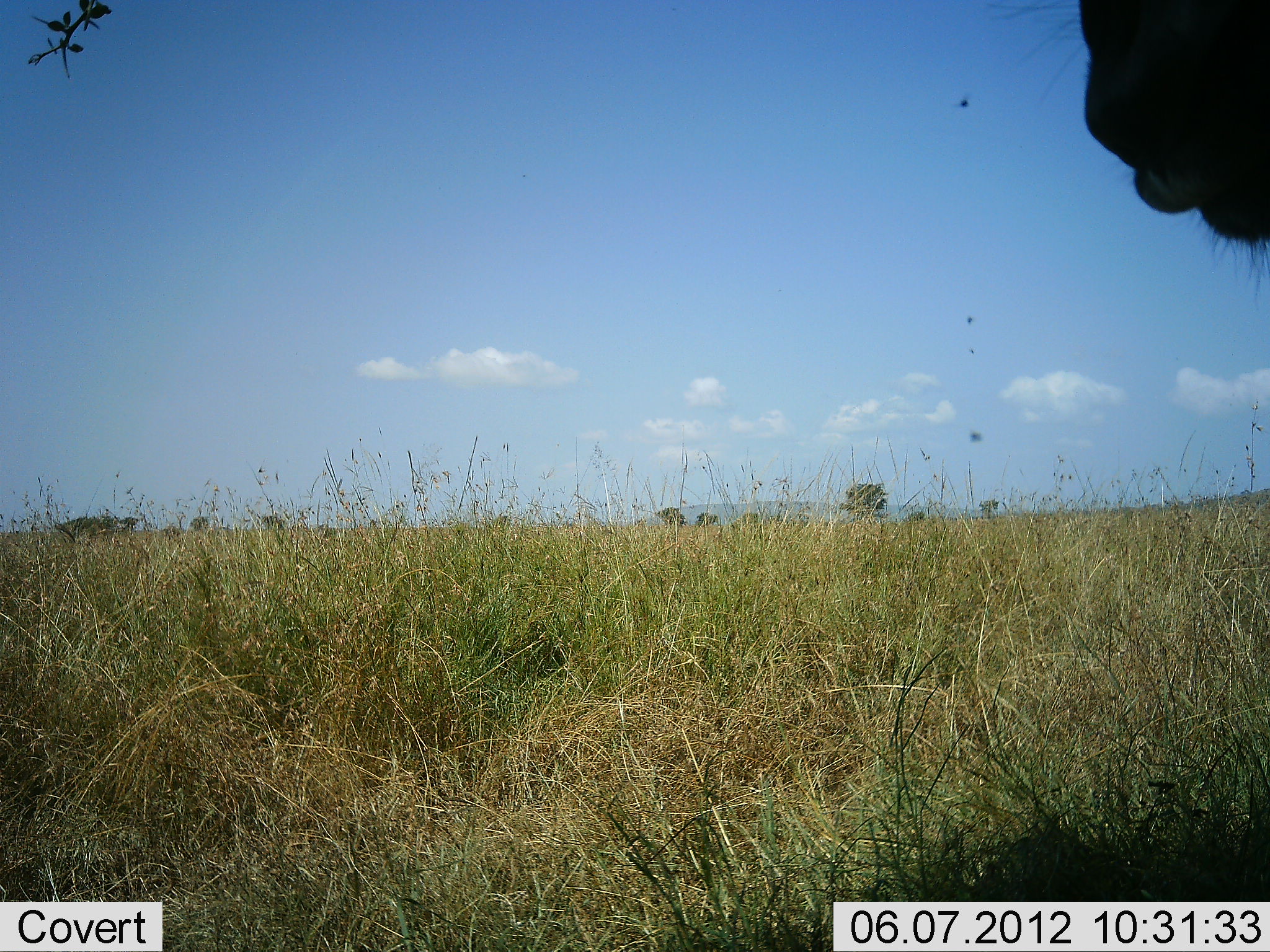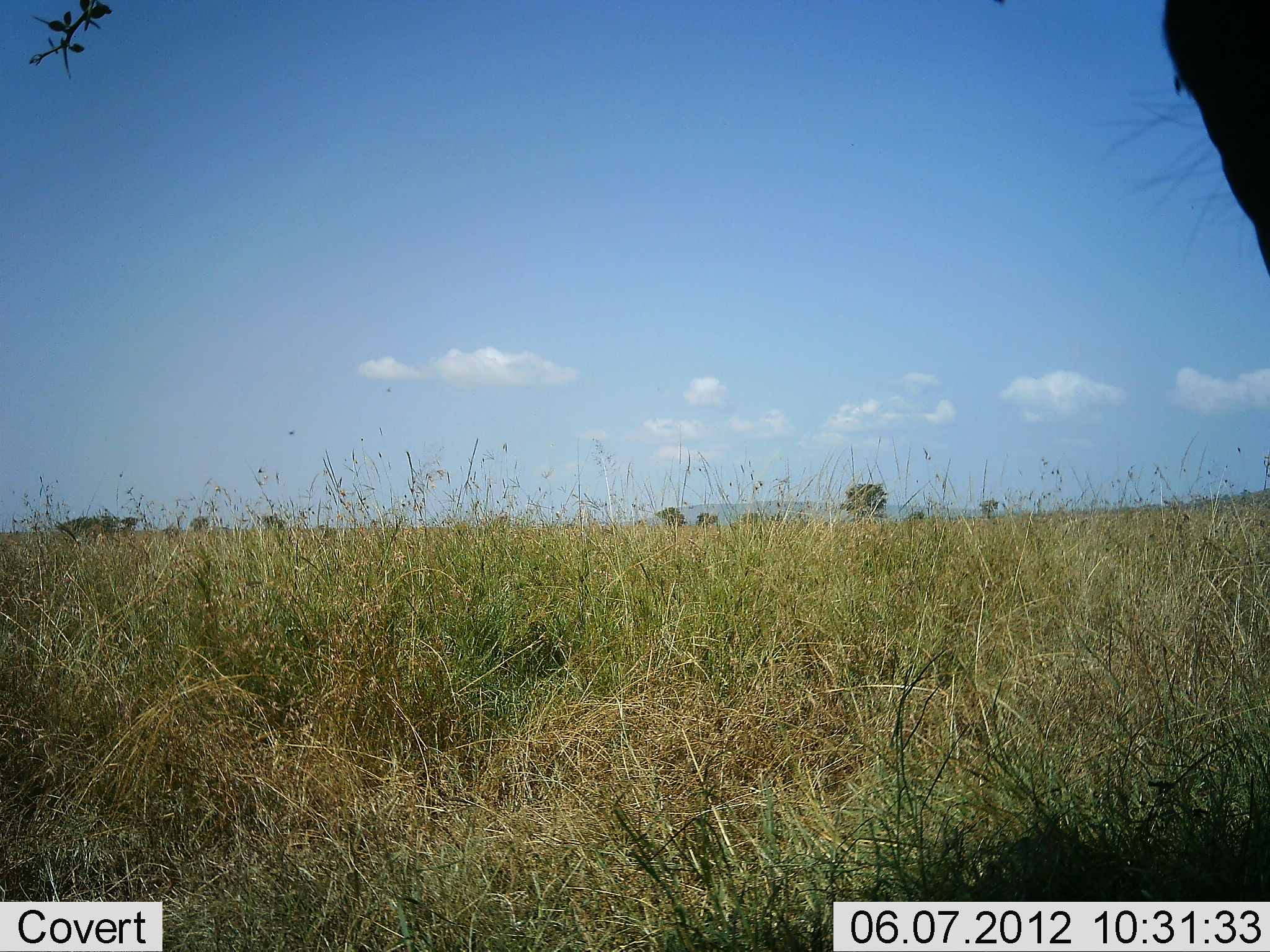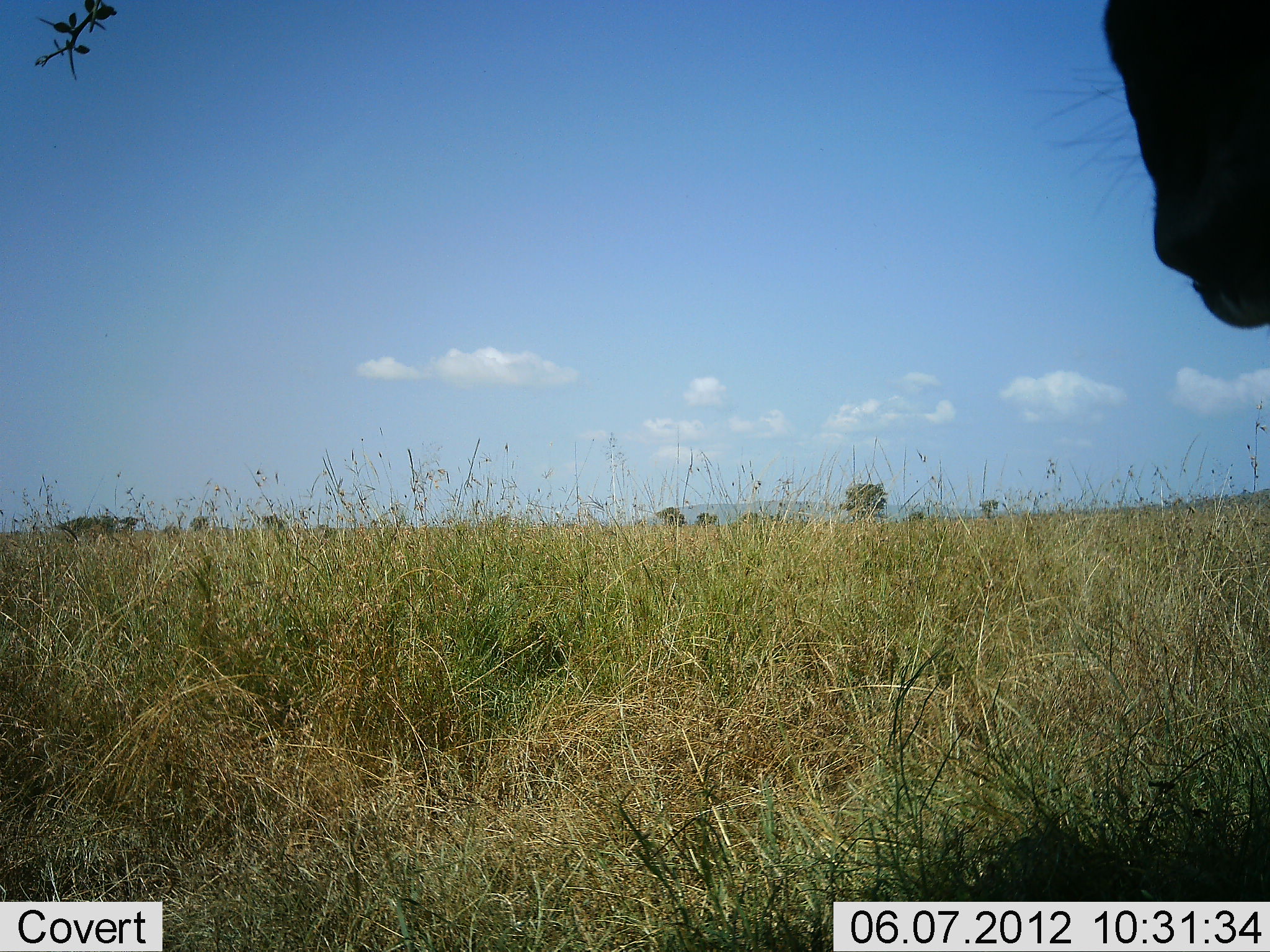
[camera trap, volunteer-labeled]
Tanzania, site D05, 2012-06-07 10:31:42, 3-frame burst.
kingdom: Animalia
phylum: Chordata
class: Mammalia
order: Artiodactyla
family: Bovidae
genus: Connochaetes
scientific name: Connochaetes taurinus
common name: blue wildebeest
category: wildebeest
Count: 1.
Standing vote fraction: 80%.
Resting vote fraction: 0%.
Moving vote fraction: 10%.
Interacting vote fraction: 0%.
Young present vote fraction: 0%.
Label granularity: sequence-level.